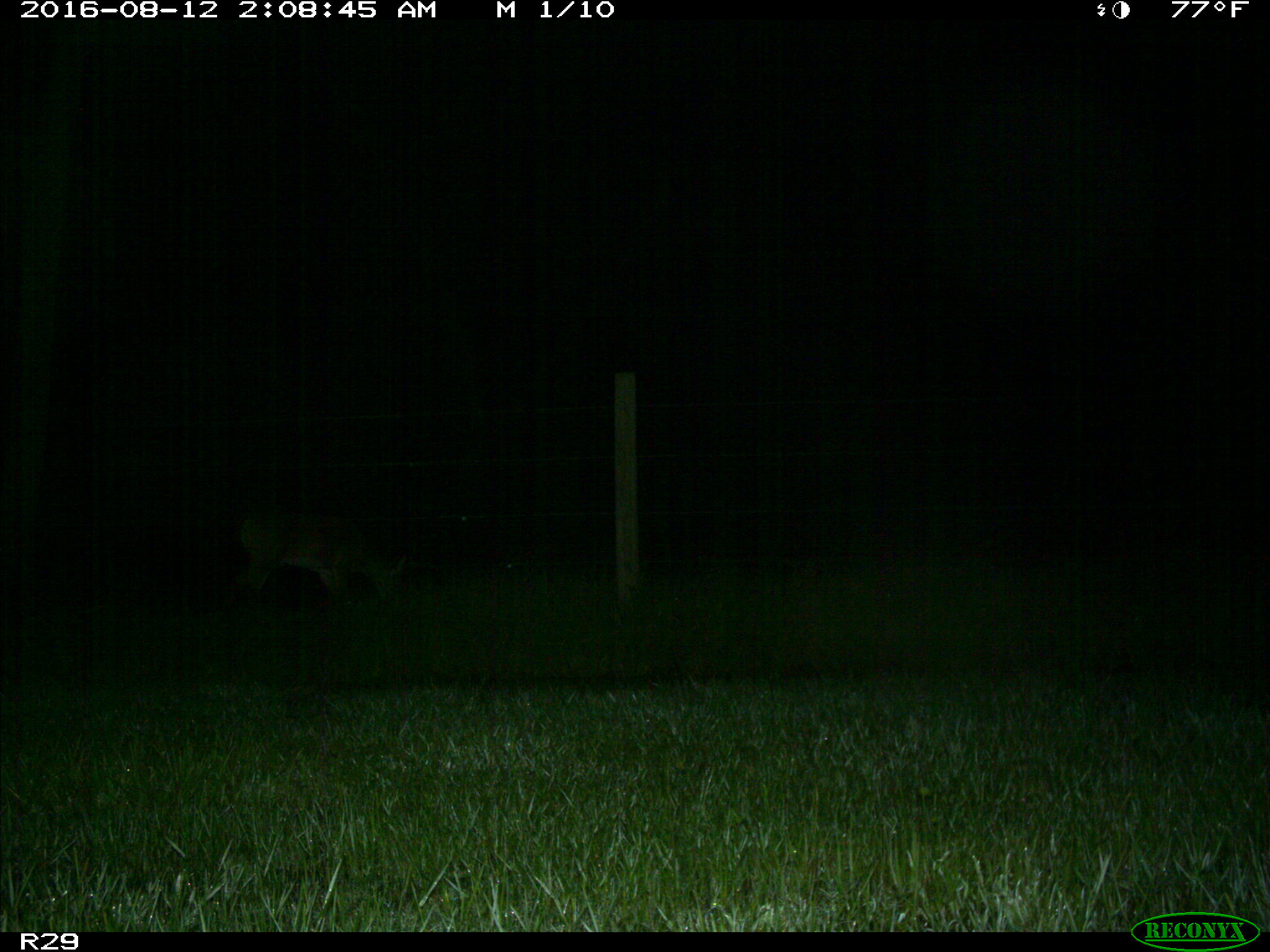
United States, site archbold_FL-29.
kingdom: Animalia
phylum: Chordata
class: Mammalia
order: Artiodactyla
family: Cervidae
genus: Odocoileus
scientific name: Odocoileus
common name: deer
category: unidentified deer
Unidentified deer (deer) (Odocoileus).